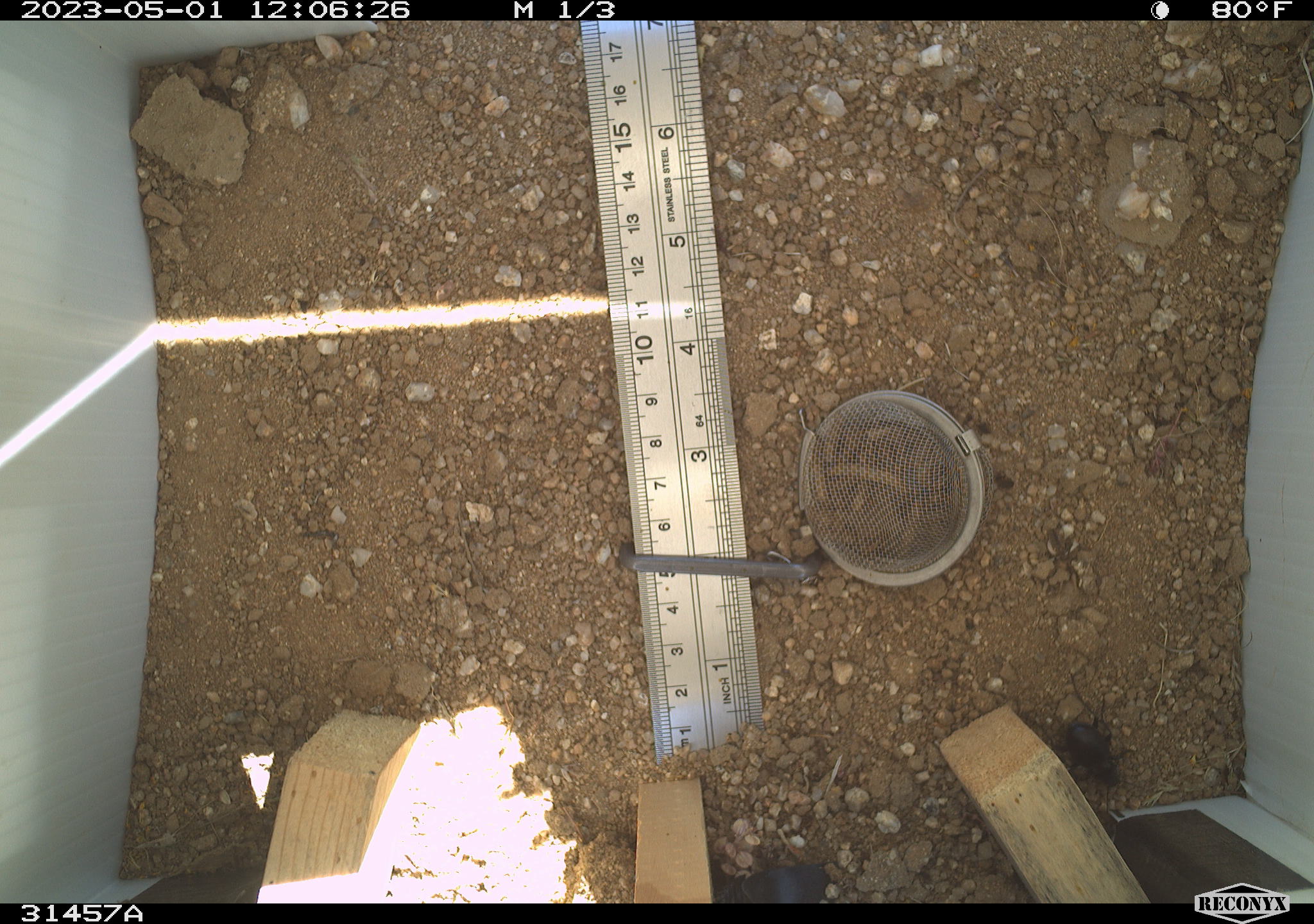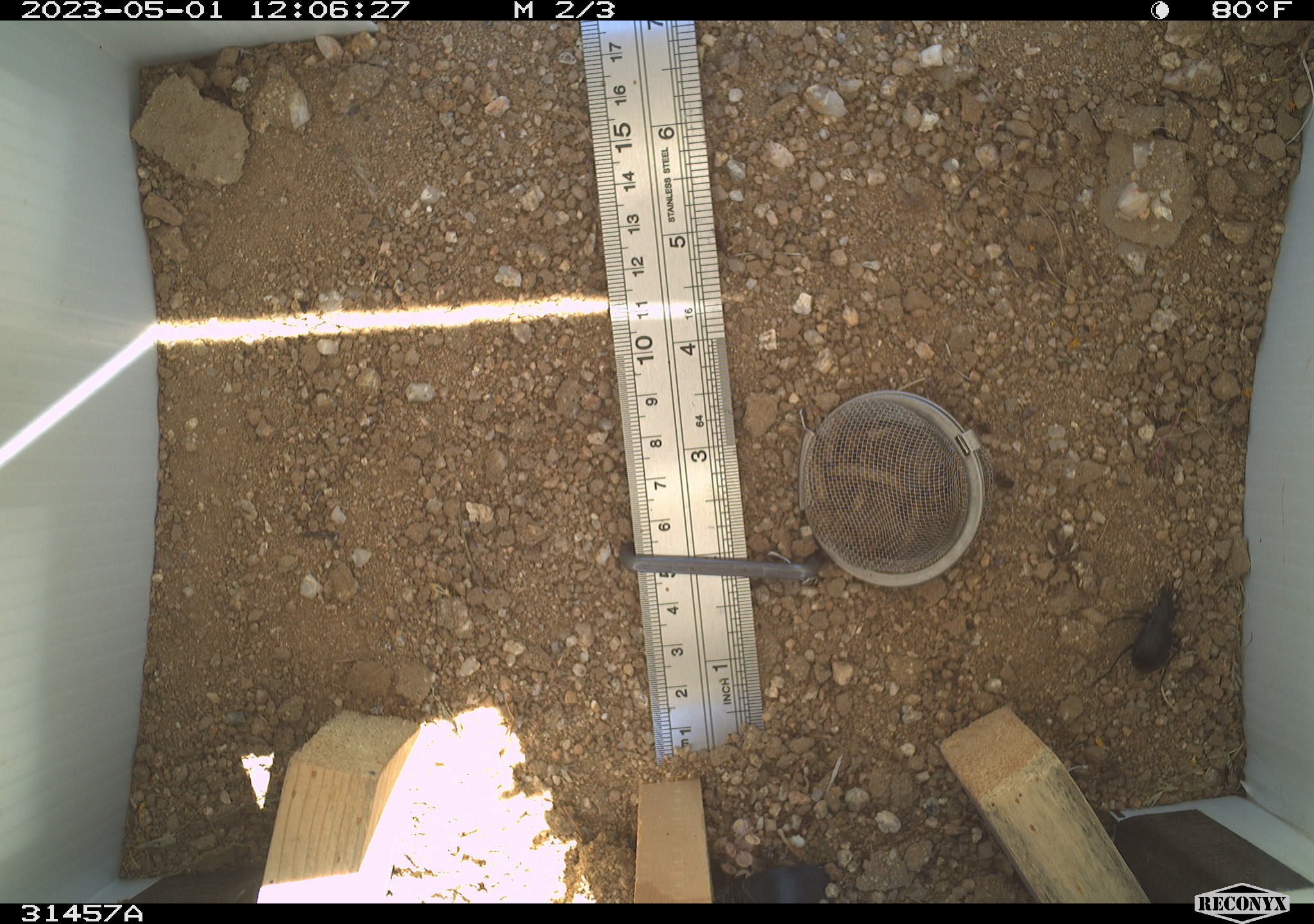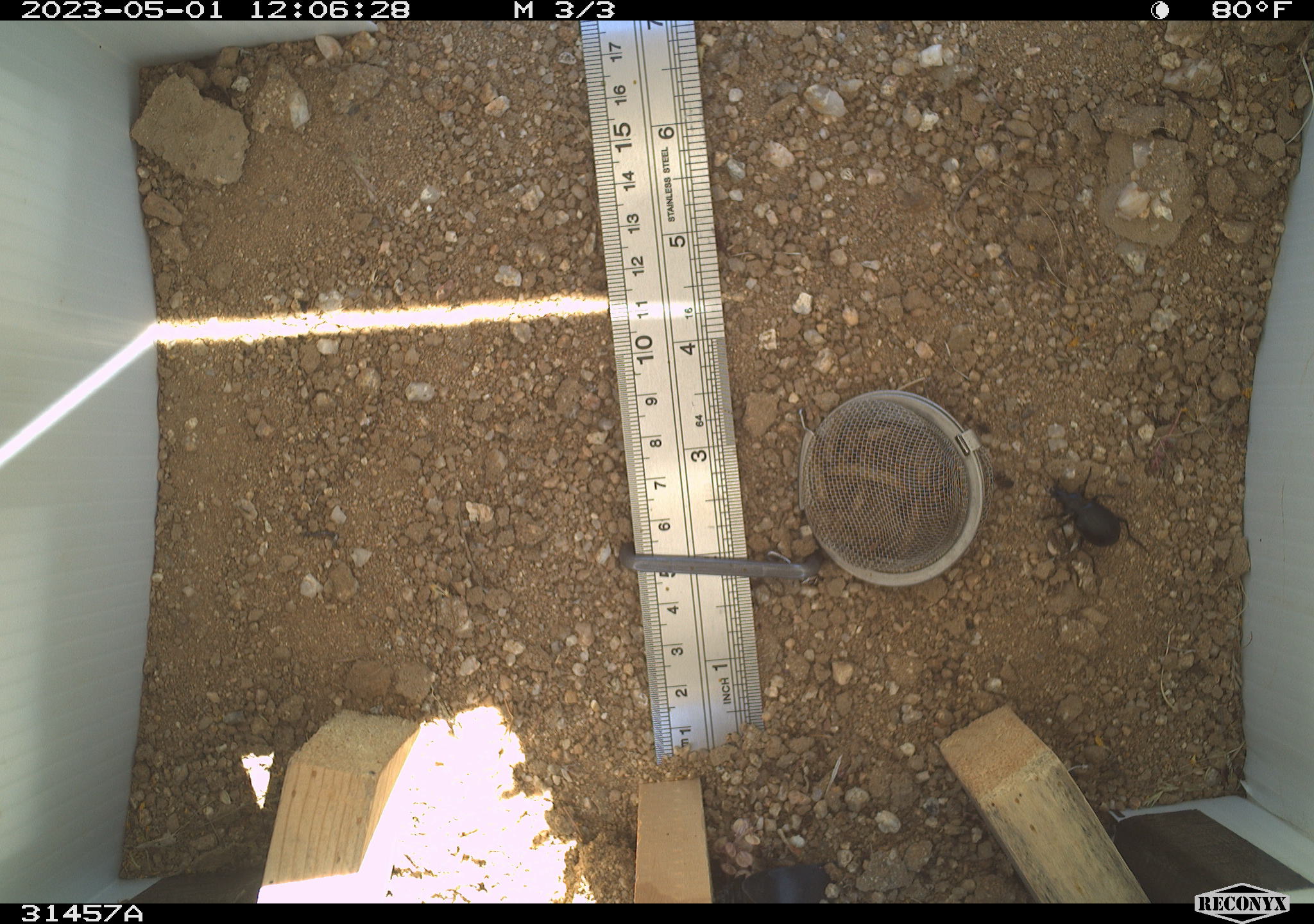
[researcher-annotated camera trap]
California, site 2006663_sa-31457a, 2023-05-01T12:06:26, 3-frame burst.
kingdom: Animalia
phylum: Arthropoda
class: Insecta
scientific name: Insecta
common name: insect